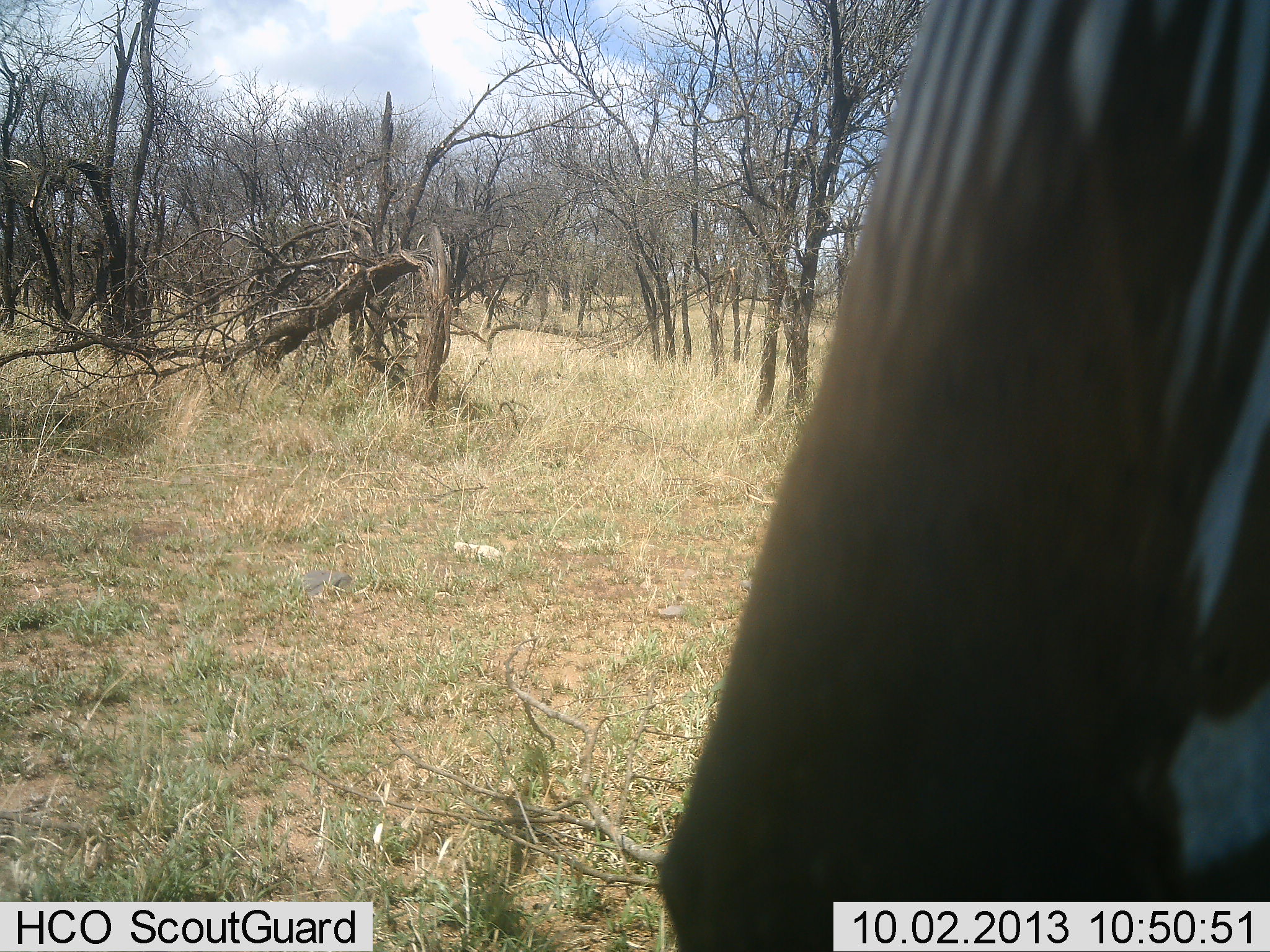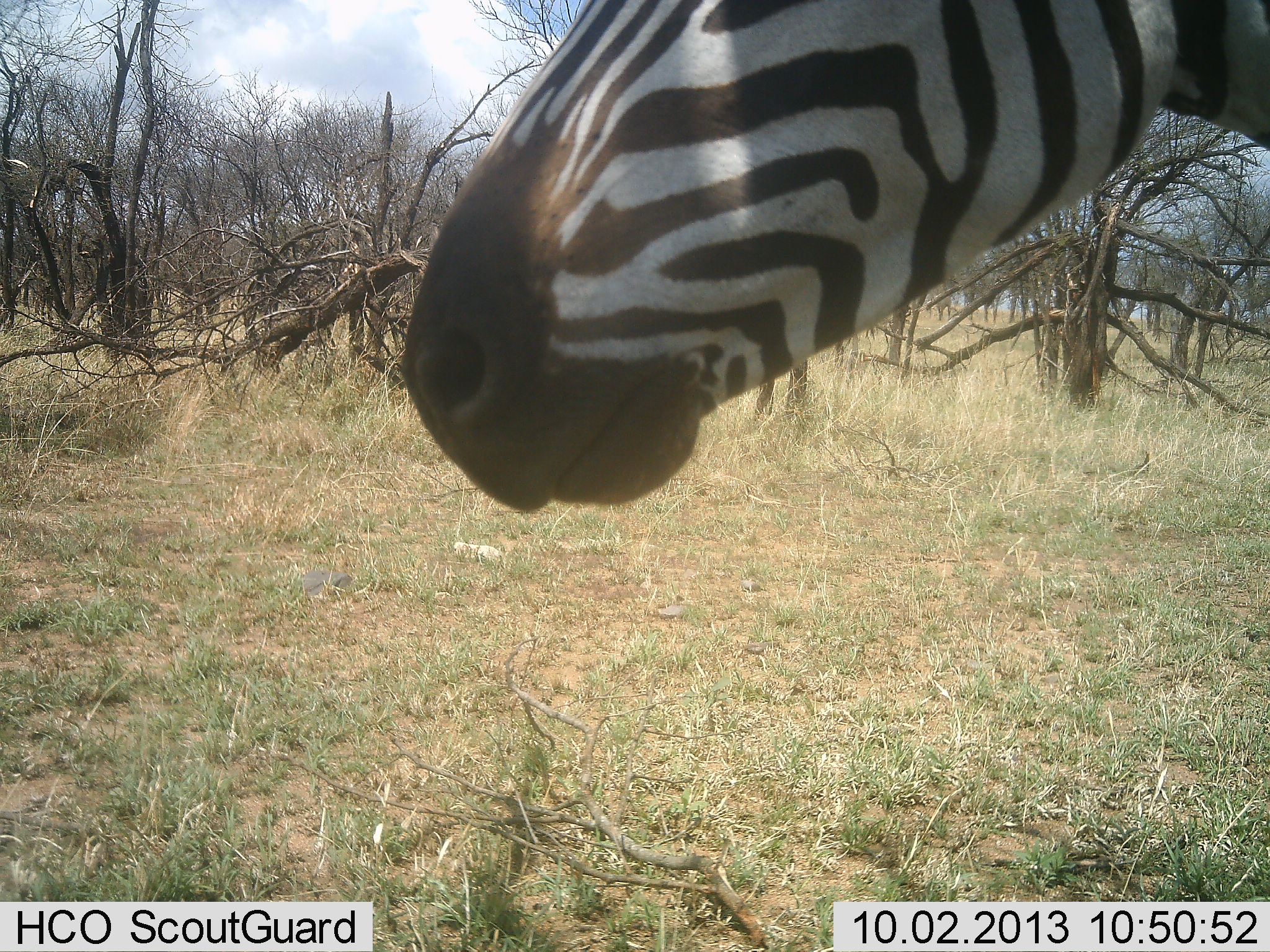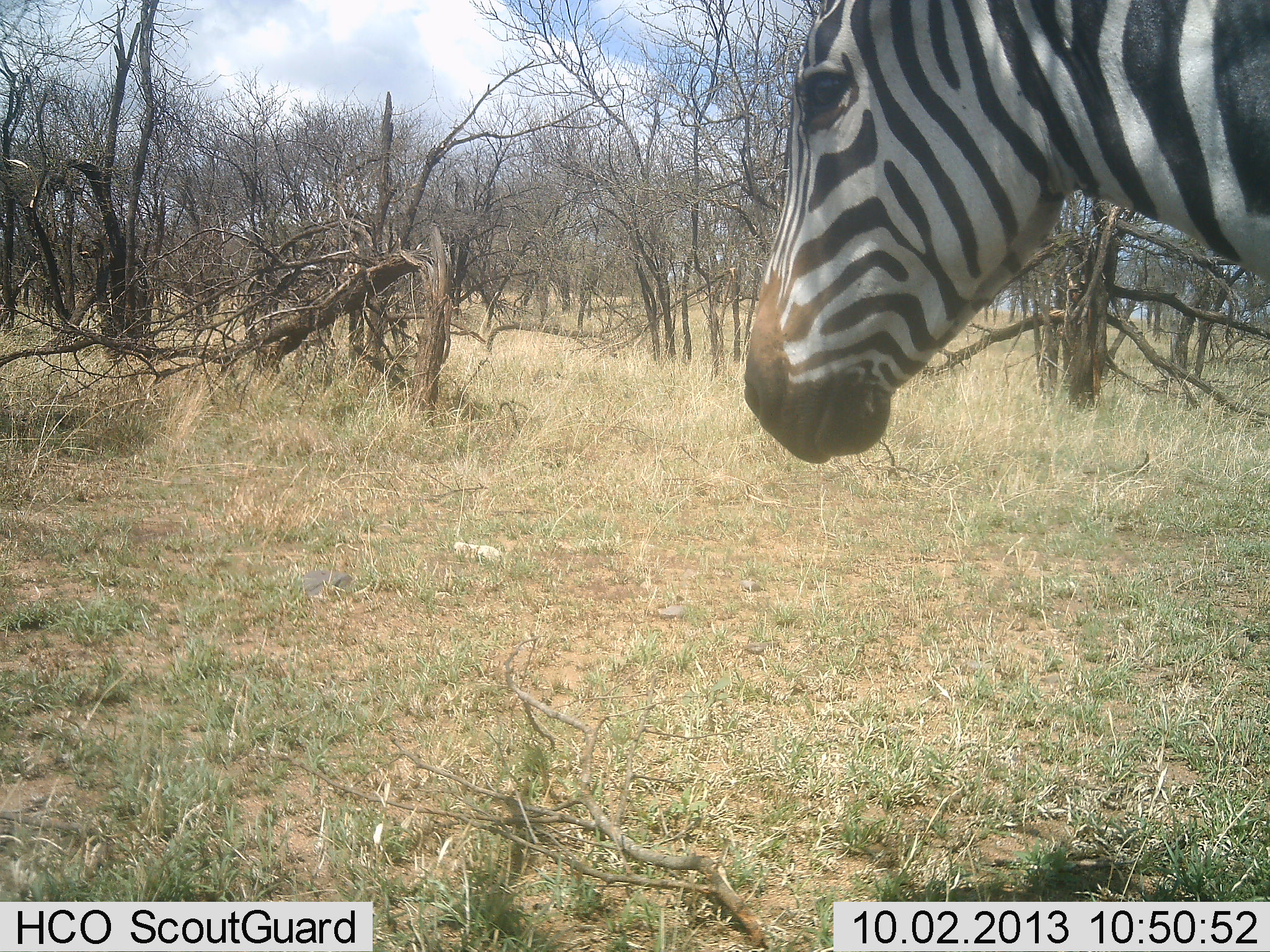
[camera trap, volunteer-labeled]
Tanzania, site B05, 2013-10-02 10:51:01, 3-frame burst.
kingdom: Animalia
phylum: Chordata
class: Mammalia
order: Perissodactyla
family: Equidae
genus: Equus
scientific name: Equus quagga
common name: plains zebra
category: zebra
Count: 1.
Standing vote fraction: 90%.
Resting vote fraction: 0%.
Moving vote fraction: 20%.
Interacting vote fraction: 0%.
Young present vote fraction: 0%.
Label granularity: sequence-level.